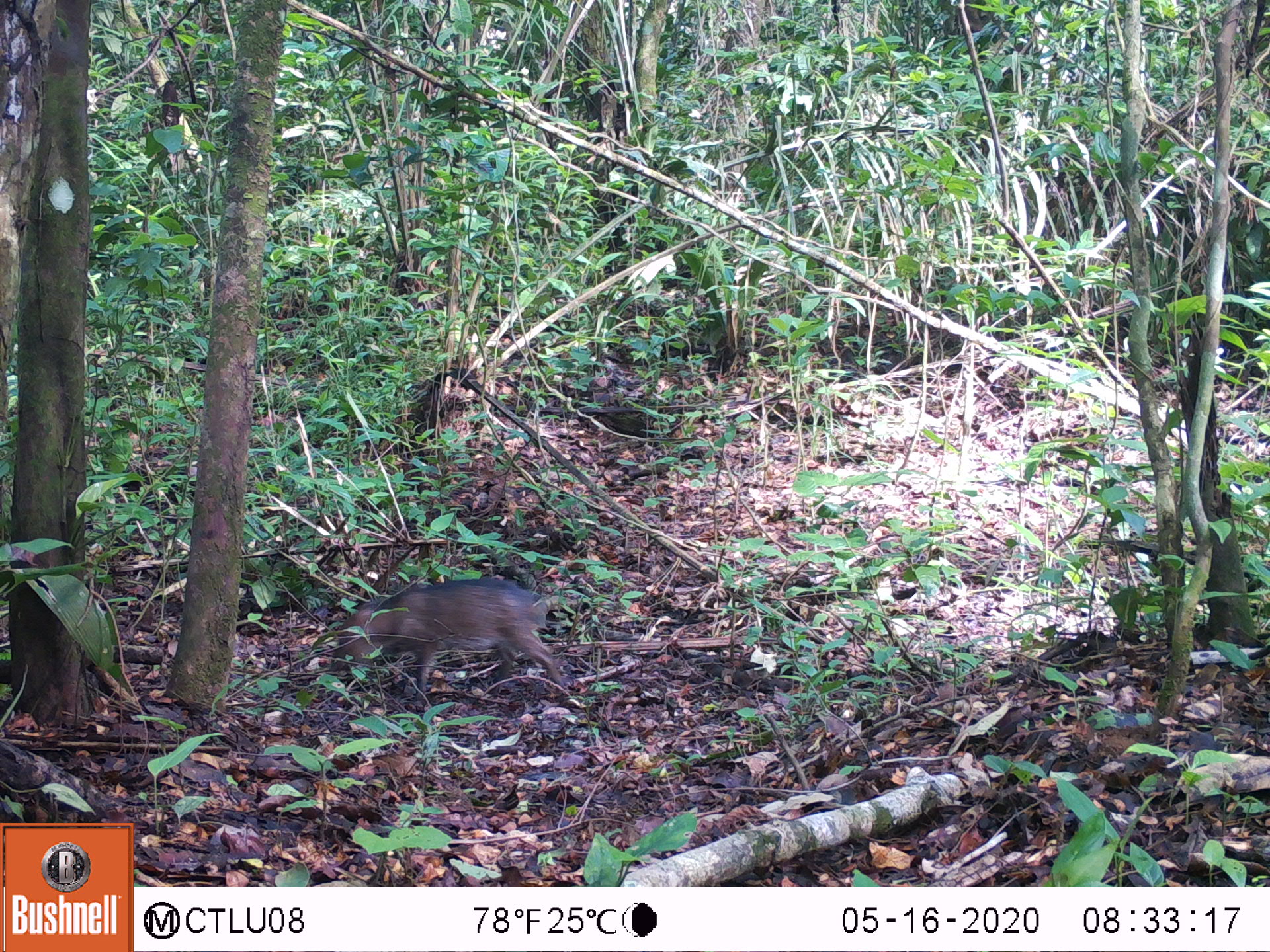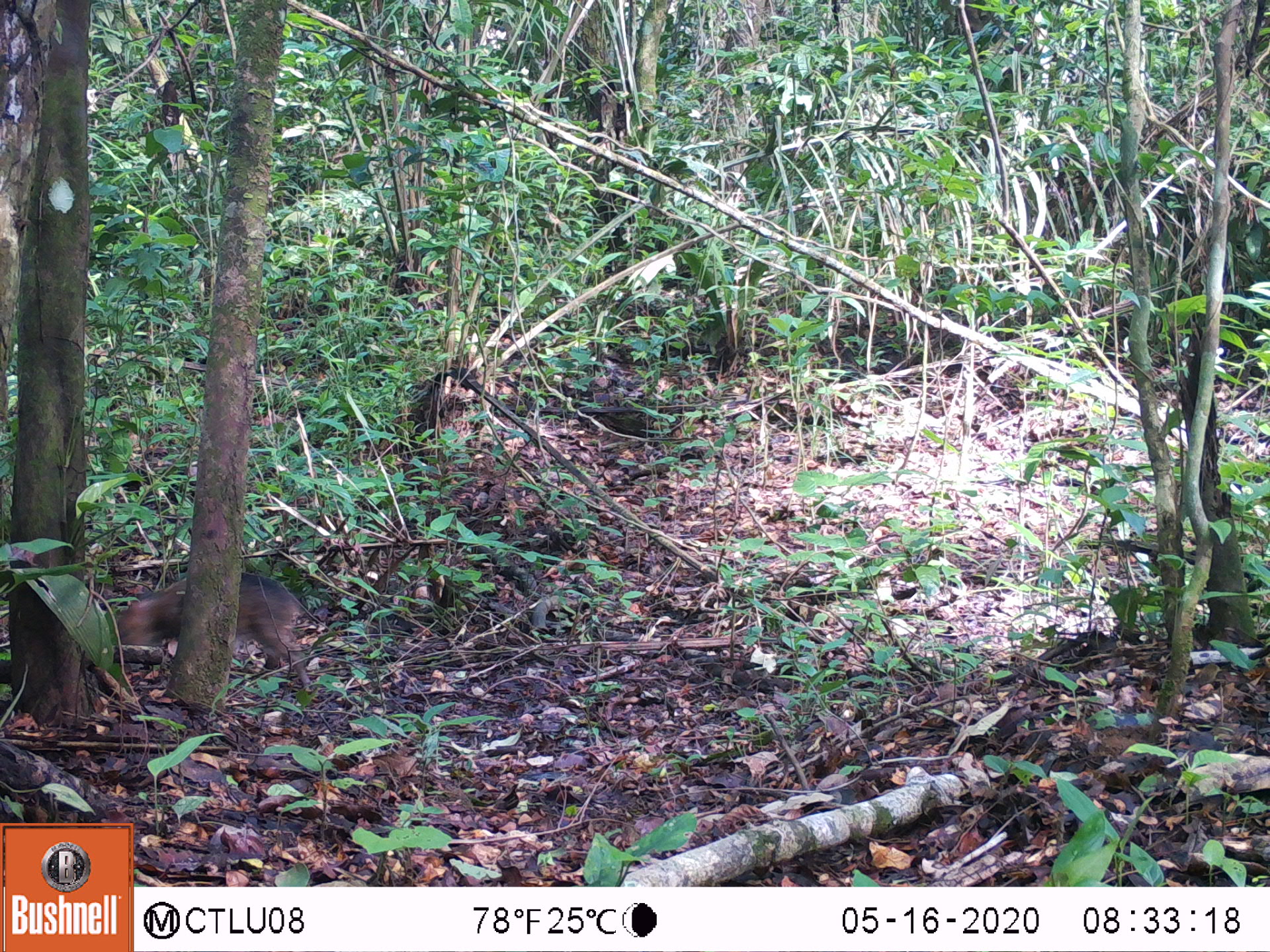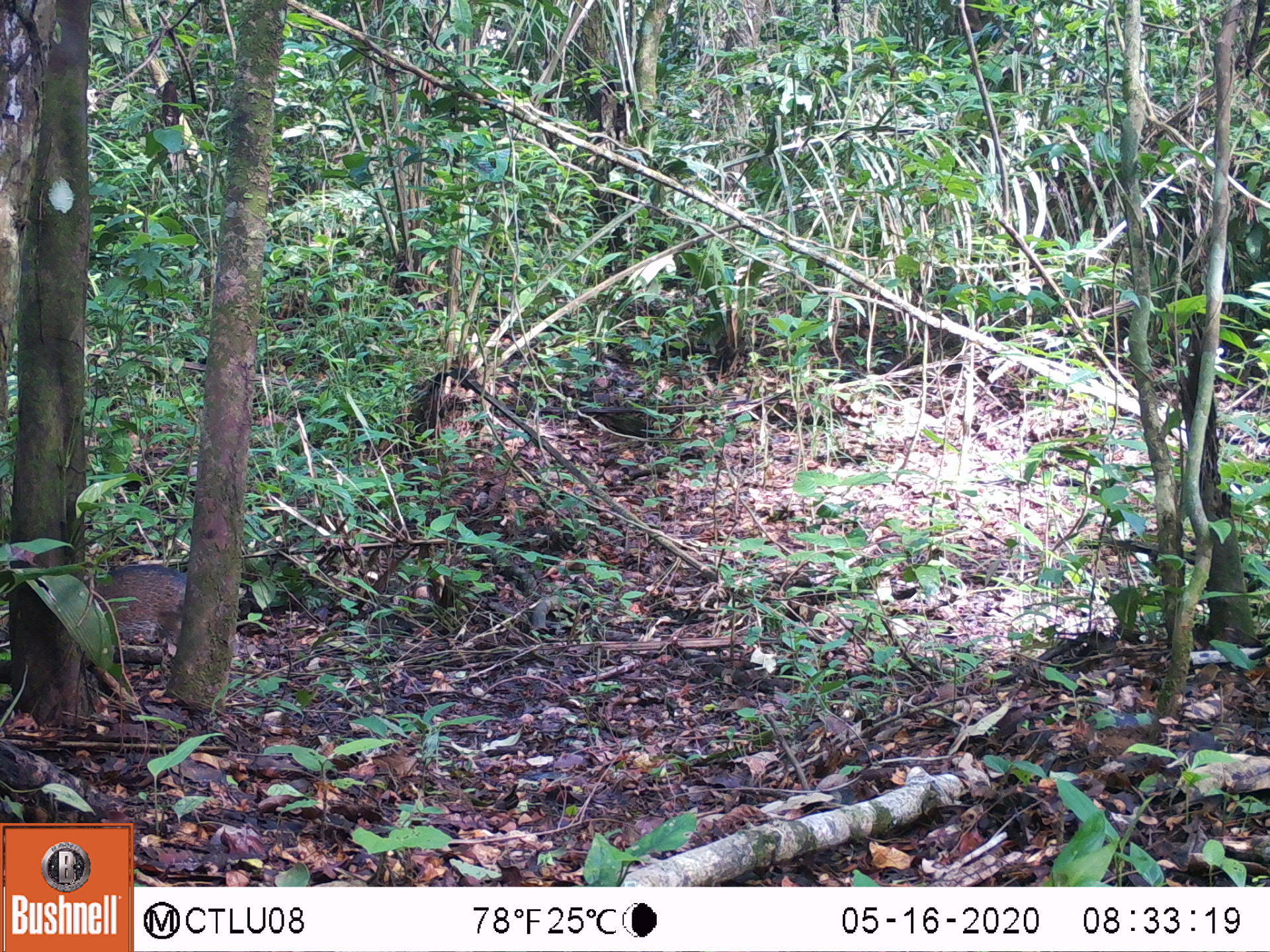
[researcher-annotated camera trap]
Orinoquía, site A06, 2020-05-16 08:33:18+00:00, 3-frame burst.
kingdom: Animalia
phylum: Chordata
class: Mammalia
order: Artiodactyla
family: Tayassuidae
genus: Pecari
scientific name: Pecari tajacu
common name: collared peccary